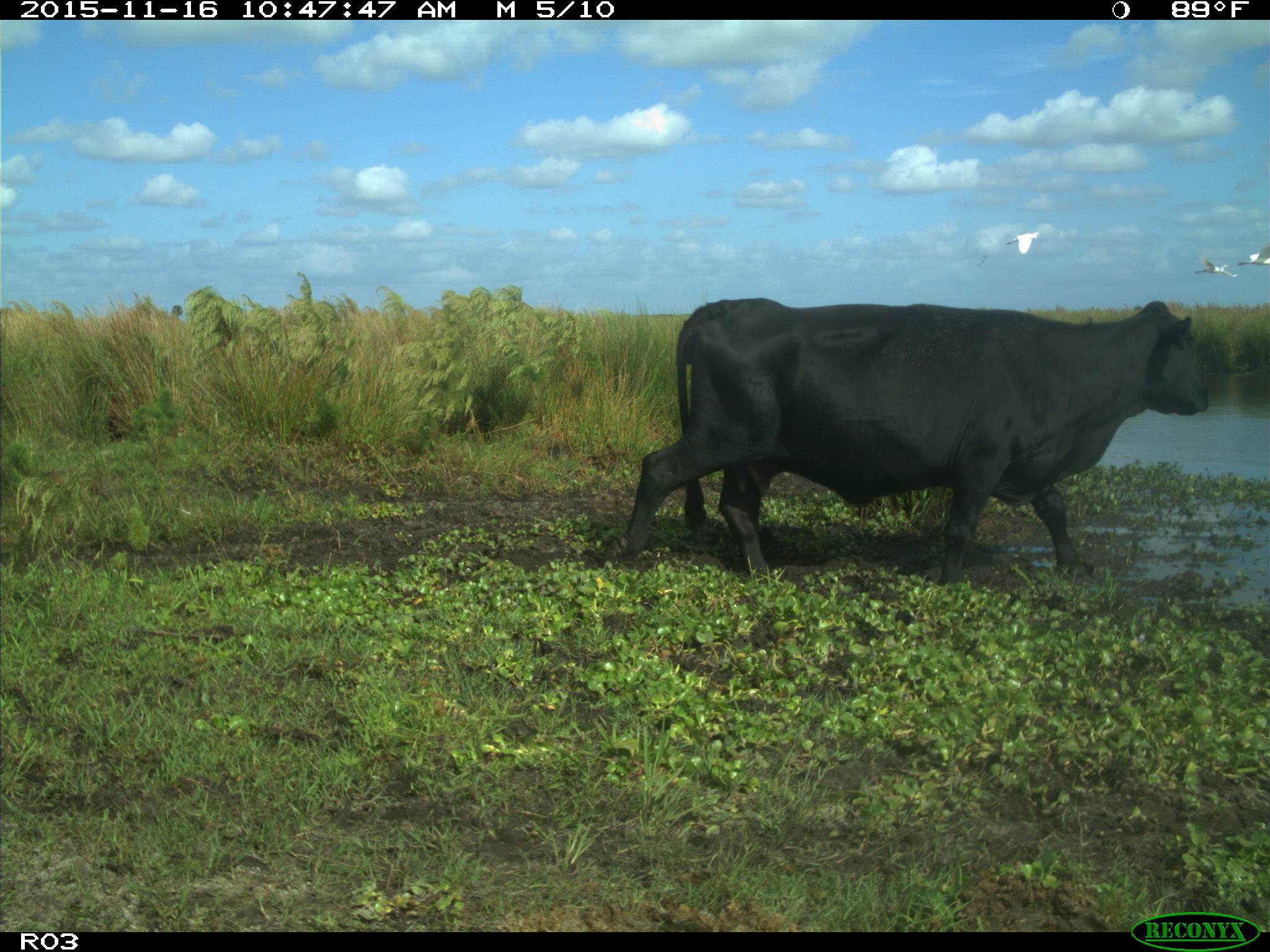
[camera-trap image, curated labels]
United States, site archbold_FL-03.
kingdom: Animalia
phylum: Chordata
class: Mammalia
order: Artiodactyla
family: Bovidae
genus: Bos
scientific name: Bos taurus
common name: domestic cow